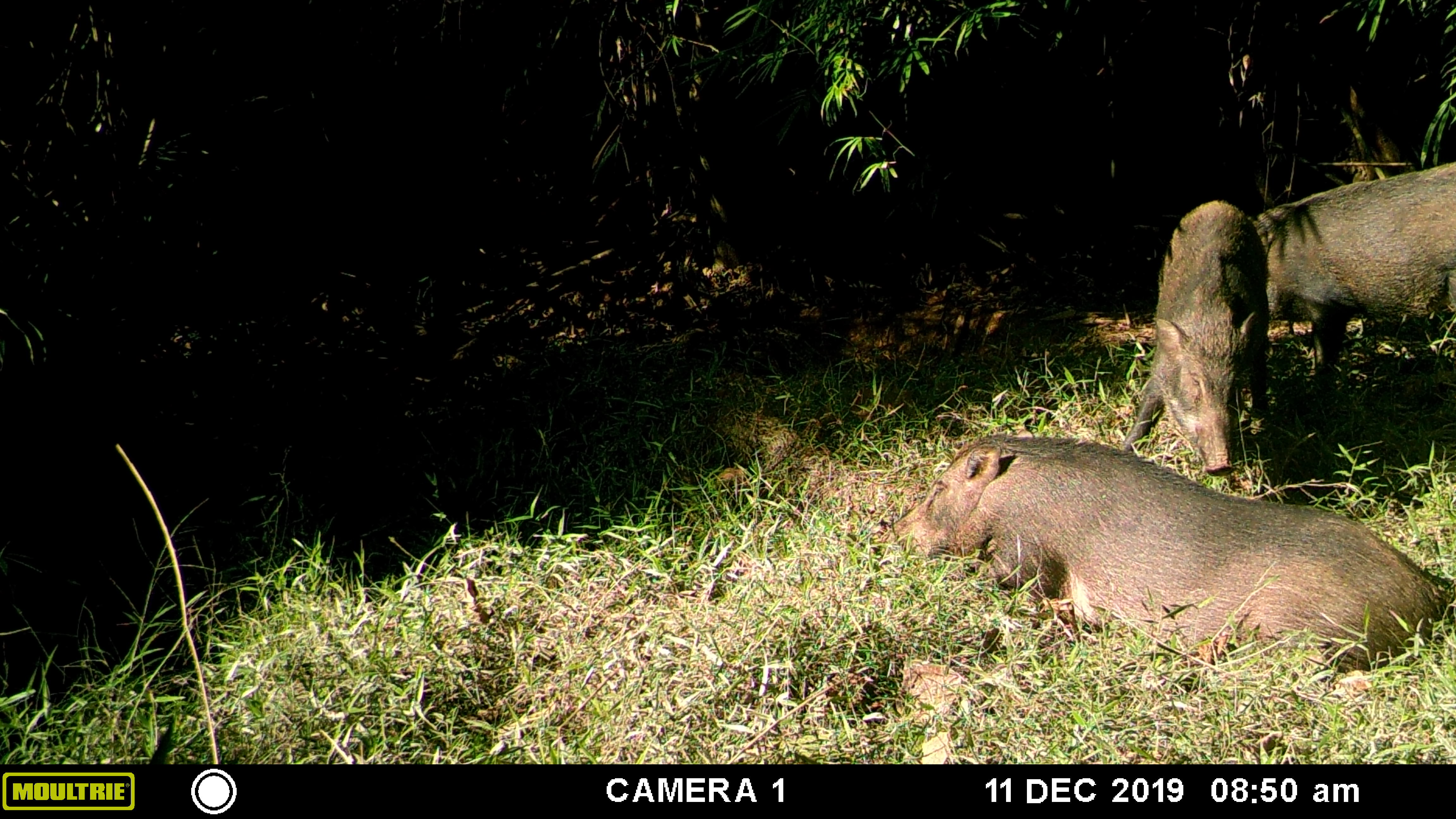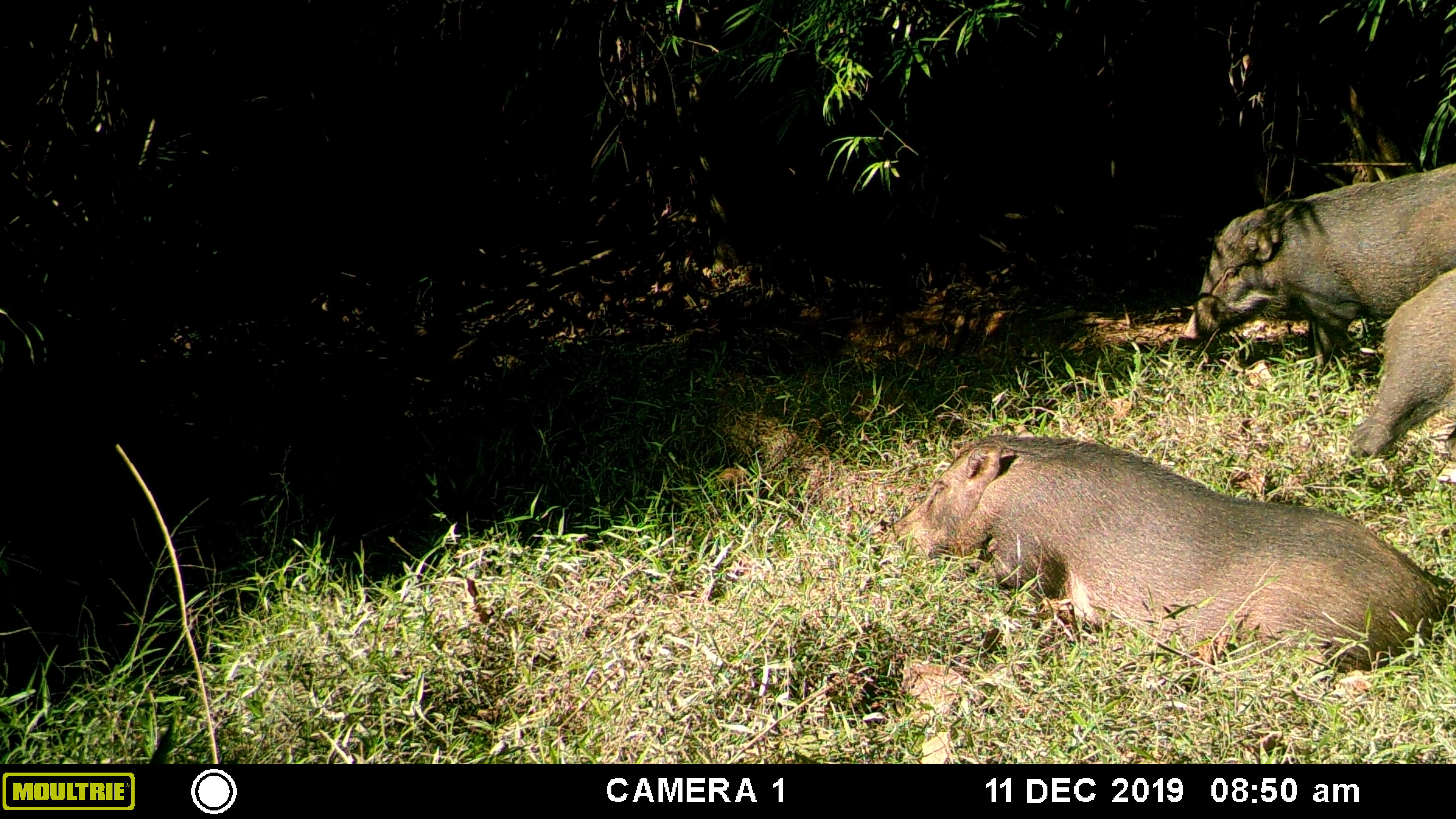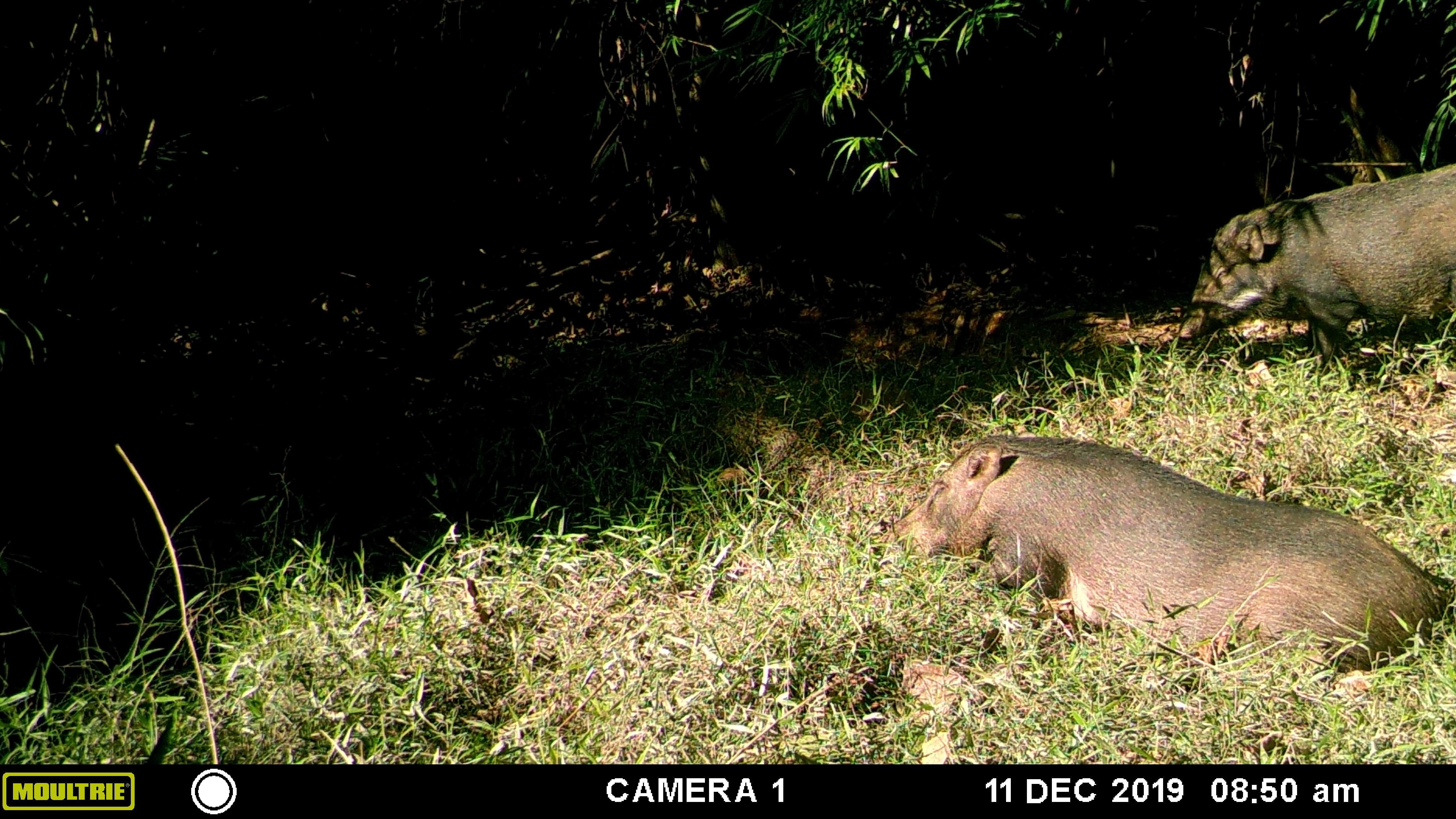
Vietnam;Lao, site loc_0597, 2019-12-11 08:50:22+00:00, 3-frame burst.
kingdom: Animalia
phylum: Chordata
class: Mammalia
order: Artiodactyla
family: Suidae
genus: Sus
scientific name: Sus scrofa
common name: eurasian wild pig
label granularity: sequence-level